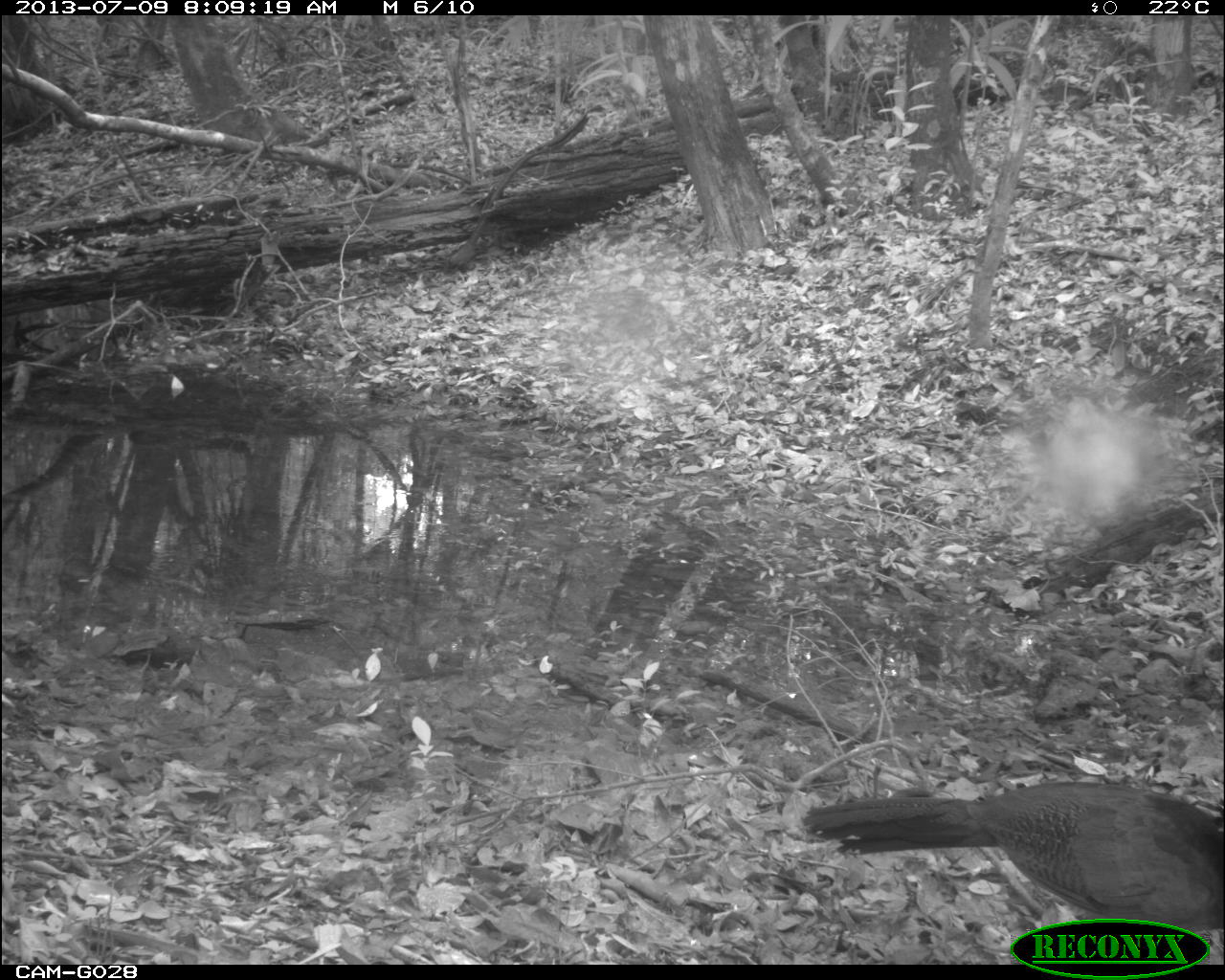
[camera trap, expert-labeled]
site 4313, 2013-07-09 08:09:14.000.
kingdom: Animalia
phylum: Chordata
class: Aves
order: Galliformes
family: Cracidae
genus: Crax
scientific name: Crax rubra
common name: great curassow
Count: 3.